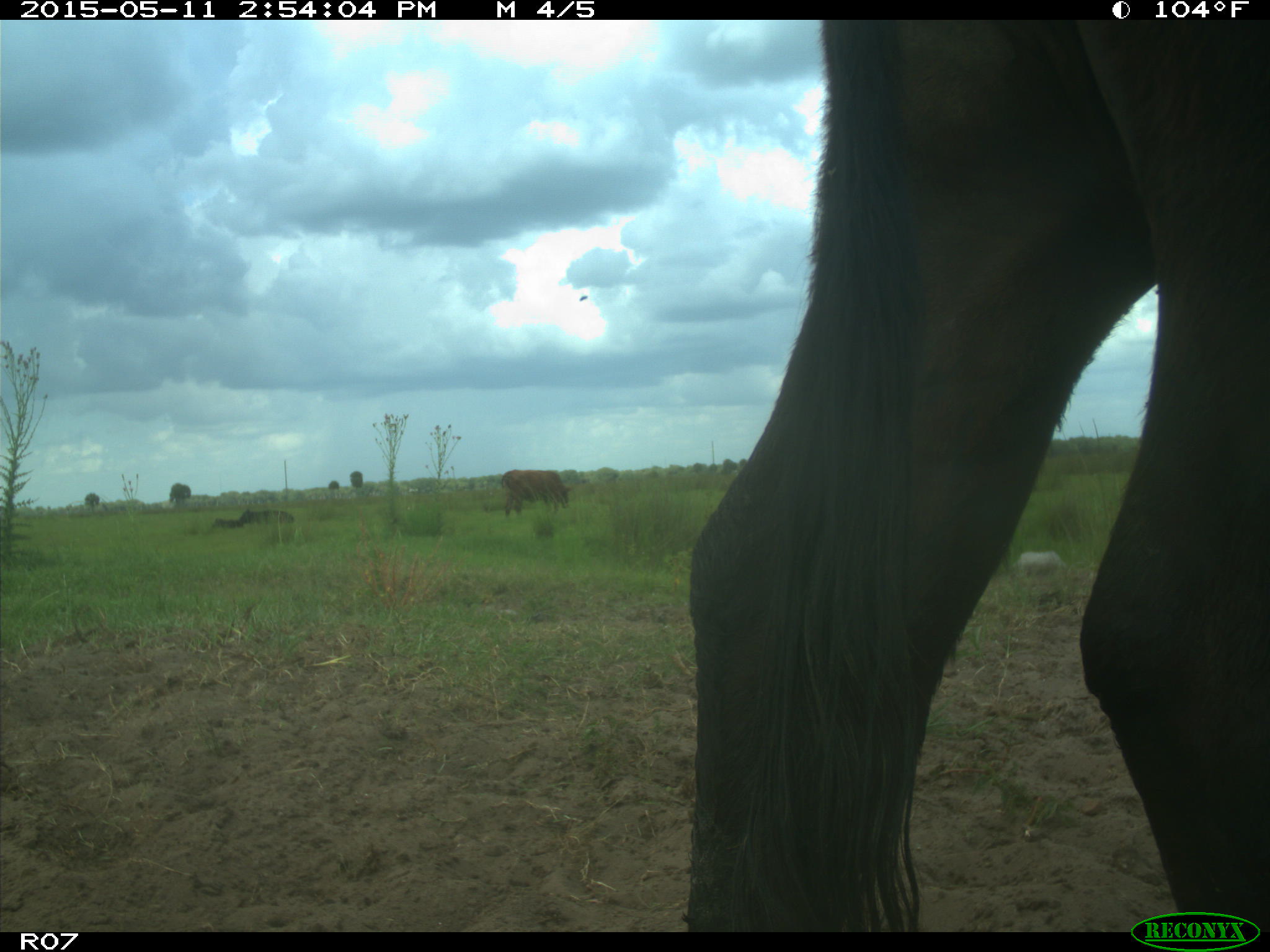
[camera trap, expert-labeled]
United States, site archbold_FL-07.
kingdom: Animalia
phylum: Chordata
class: Mammalia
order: Artiodactyla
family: Bovidae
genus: Bos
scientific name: Bos taurus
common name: domestic cow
Bos taurus (domestic cow).